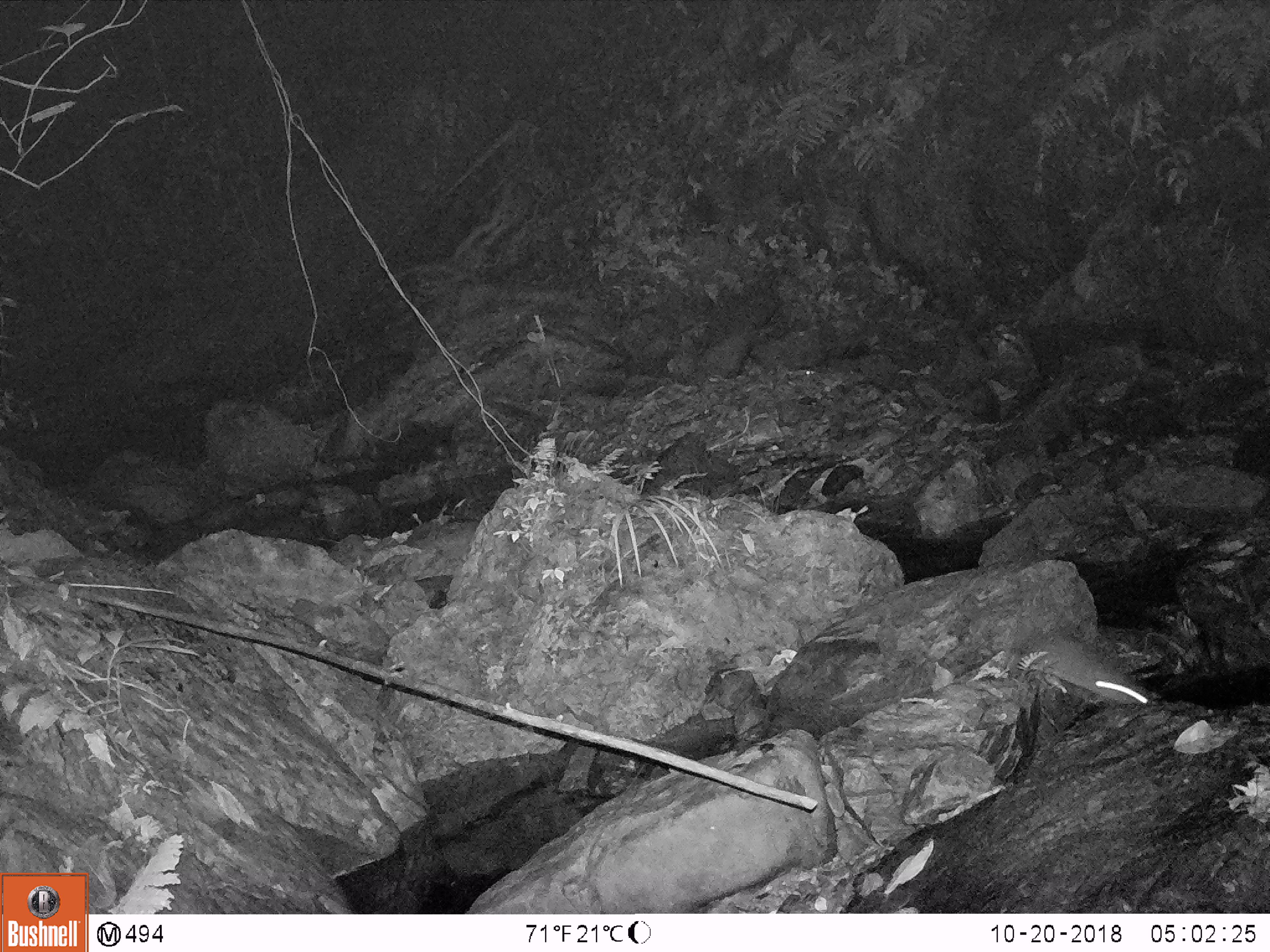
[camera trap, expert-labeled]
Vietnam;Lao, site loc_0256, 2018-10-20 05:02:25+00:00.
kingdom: Animalia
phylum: Chordata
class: Mammalia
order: Rodentia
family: Muridae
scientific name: Muridae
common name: old-world mice and rats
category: unidentified murid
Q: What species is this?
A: Unidentified murid (old-world mice and rats) (Muridae).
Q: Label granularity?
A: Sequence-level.